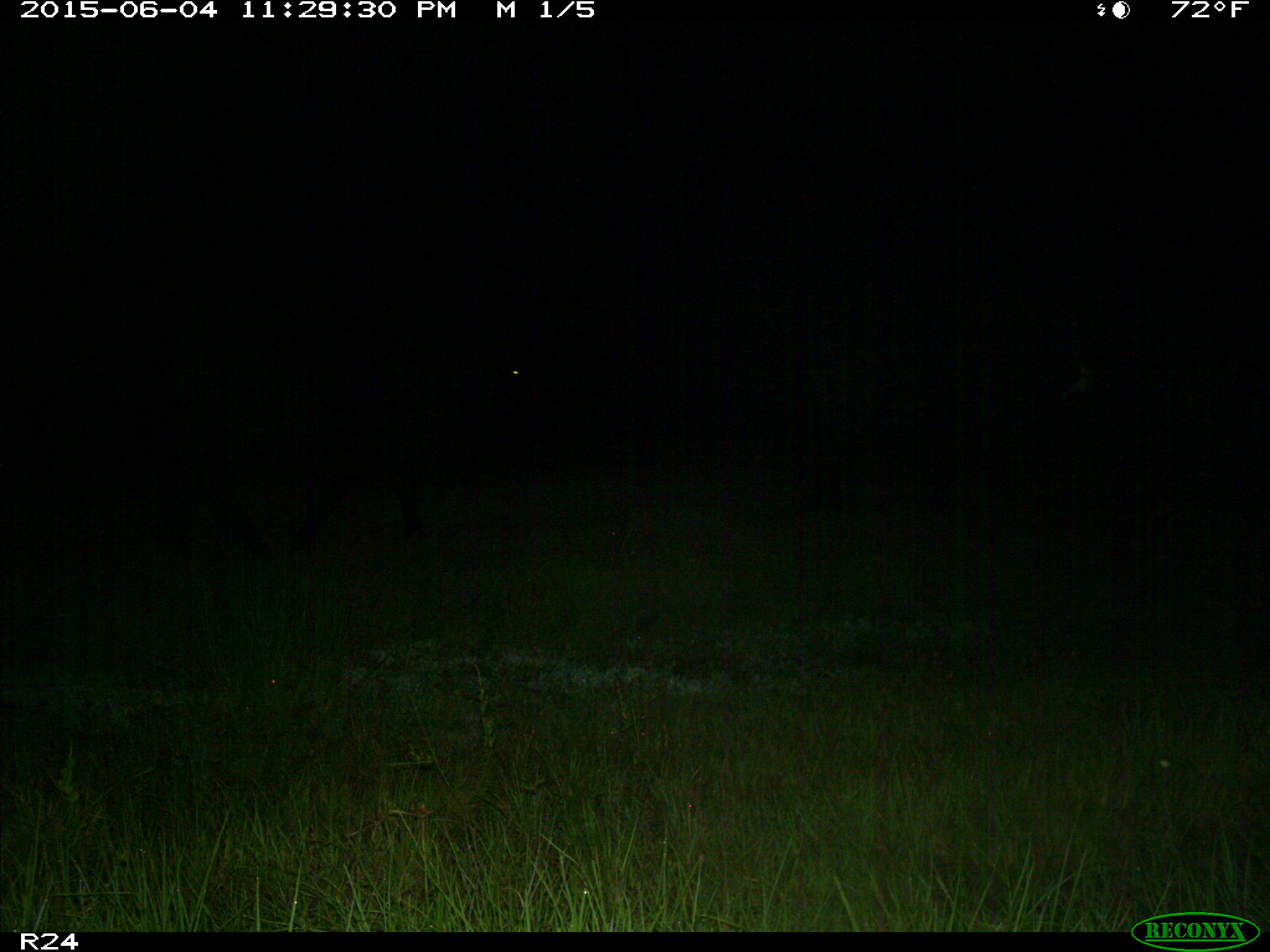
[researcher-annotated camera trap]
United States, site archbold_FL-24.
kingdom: Animalia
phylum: Chordata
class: Mammalia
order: Artiodactyla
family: Bovidae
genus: Bos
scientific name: Bos taurus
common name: domestic cow